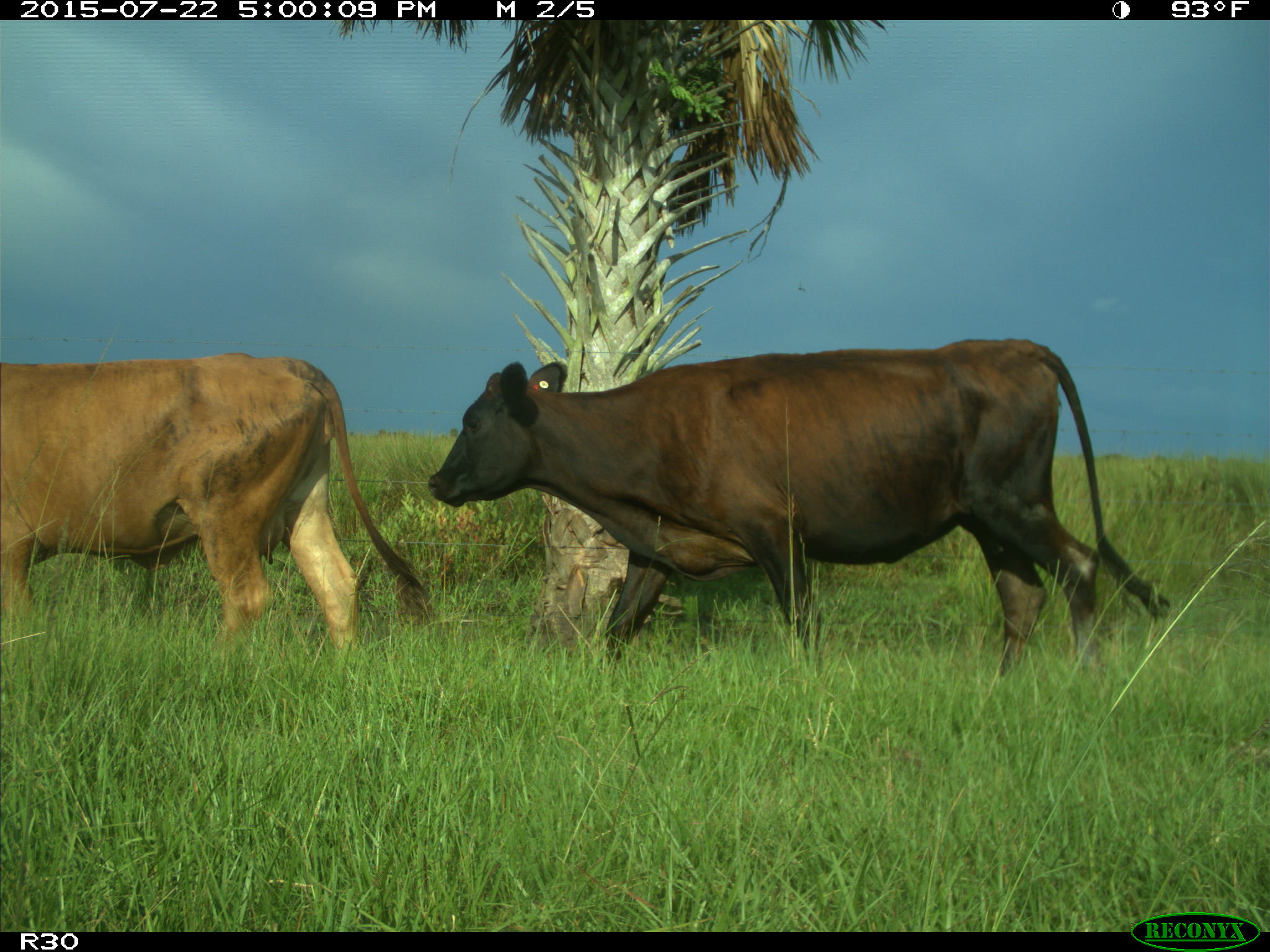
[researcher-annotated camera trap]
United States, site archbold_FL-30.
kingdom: Animalia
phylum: Chordata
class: Mammalia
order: Artiodactyla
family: Bovidae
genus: Bos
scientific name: Bos taurus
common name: domestic cow